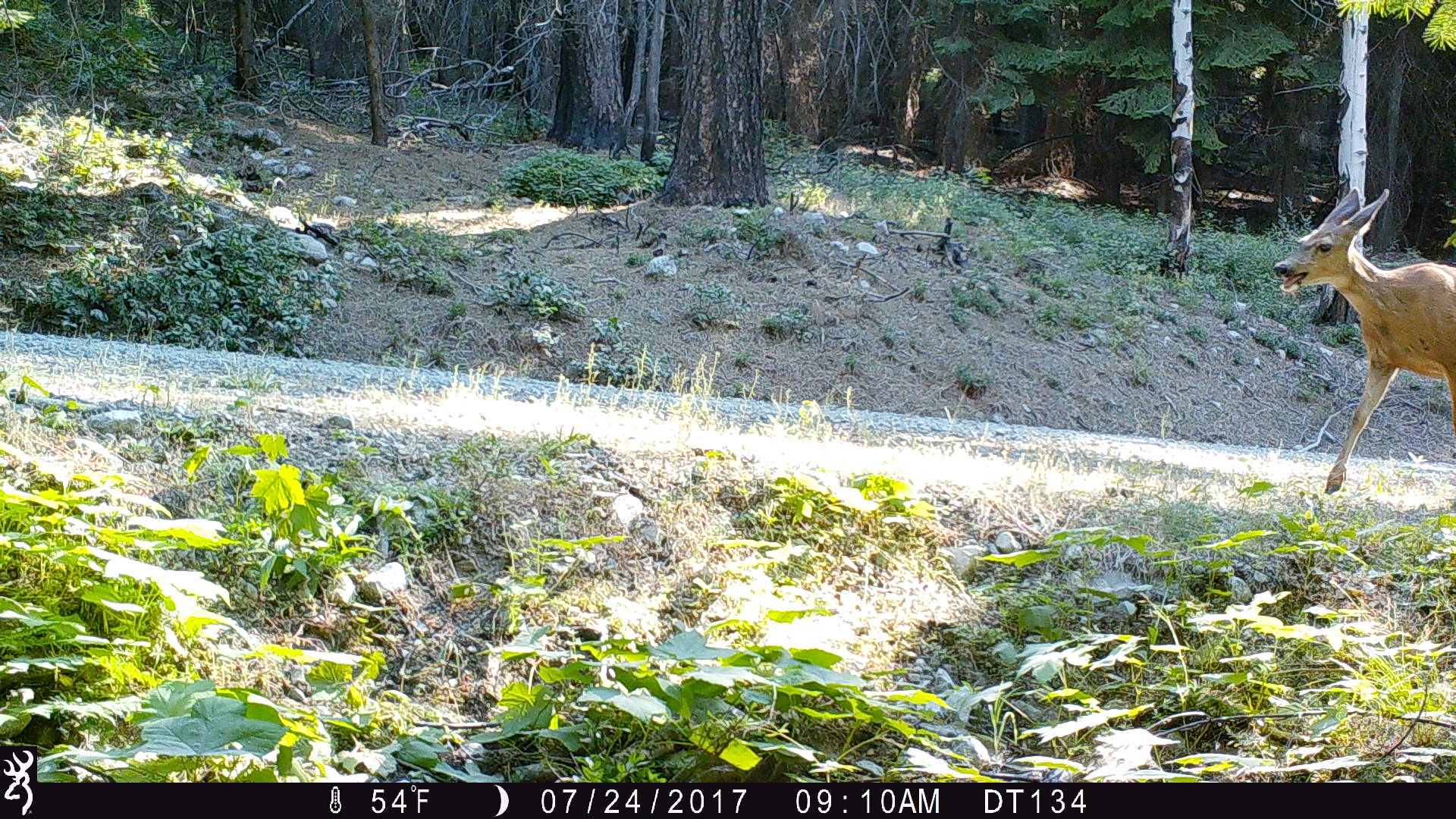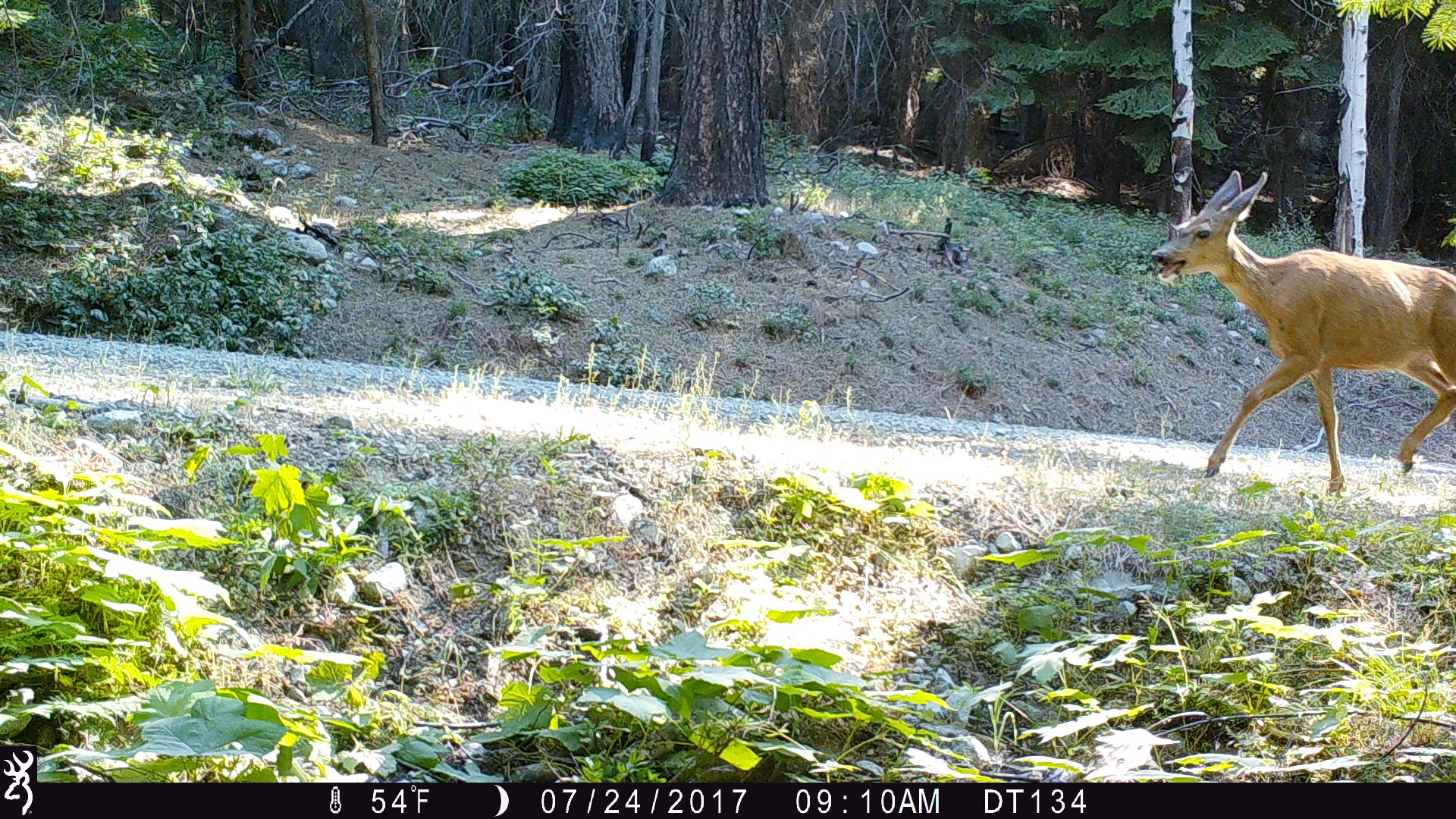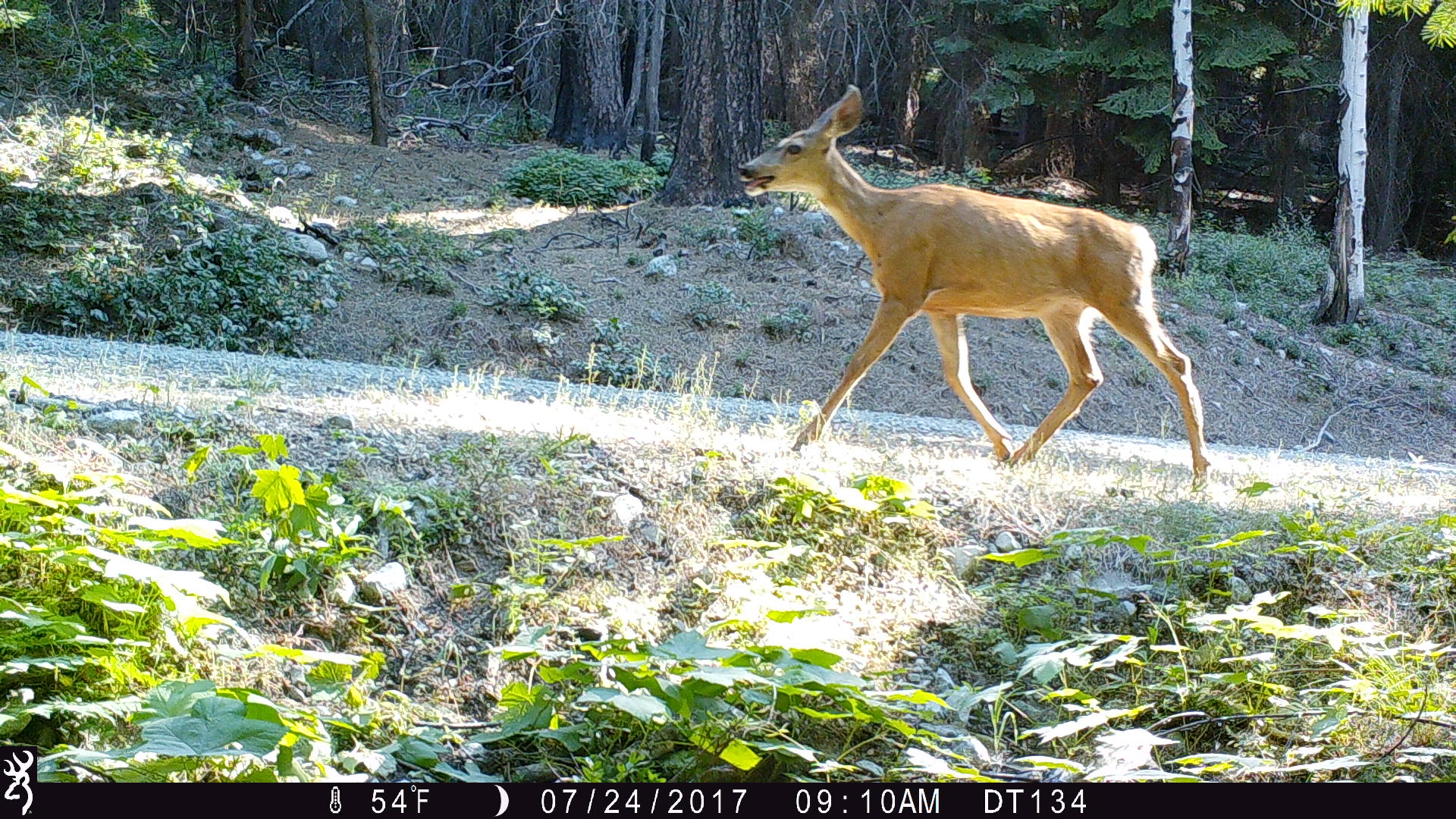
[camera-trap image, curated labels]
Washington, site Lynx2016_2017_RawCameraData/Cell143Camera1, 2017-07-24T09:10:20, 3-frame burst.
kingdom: Animalia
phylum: Chordata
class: Mammalia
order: Artiodactyla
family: Cervidae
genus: Odocoileus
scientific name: Odocoileus hemionus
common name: mule deer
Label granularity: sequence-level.